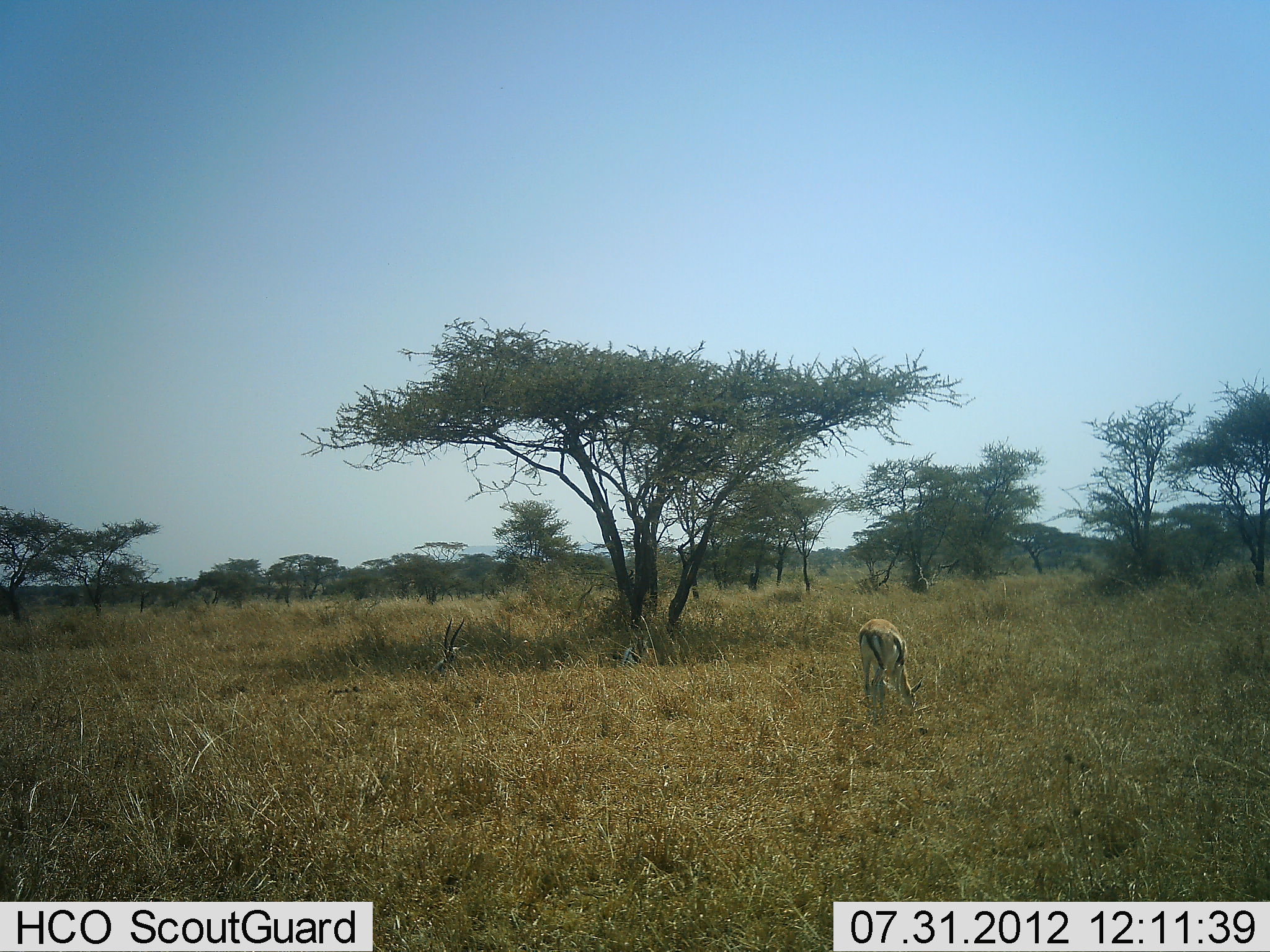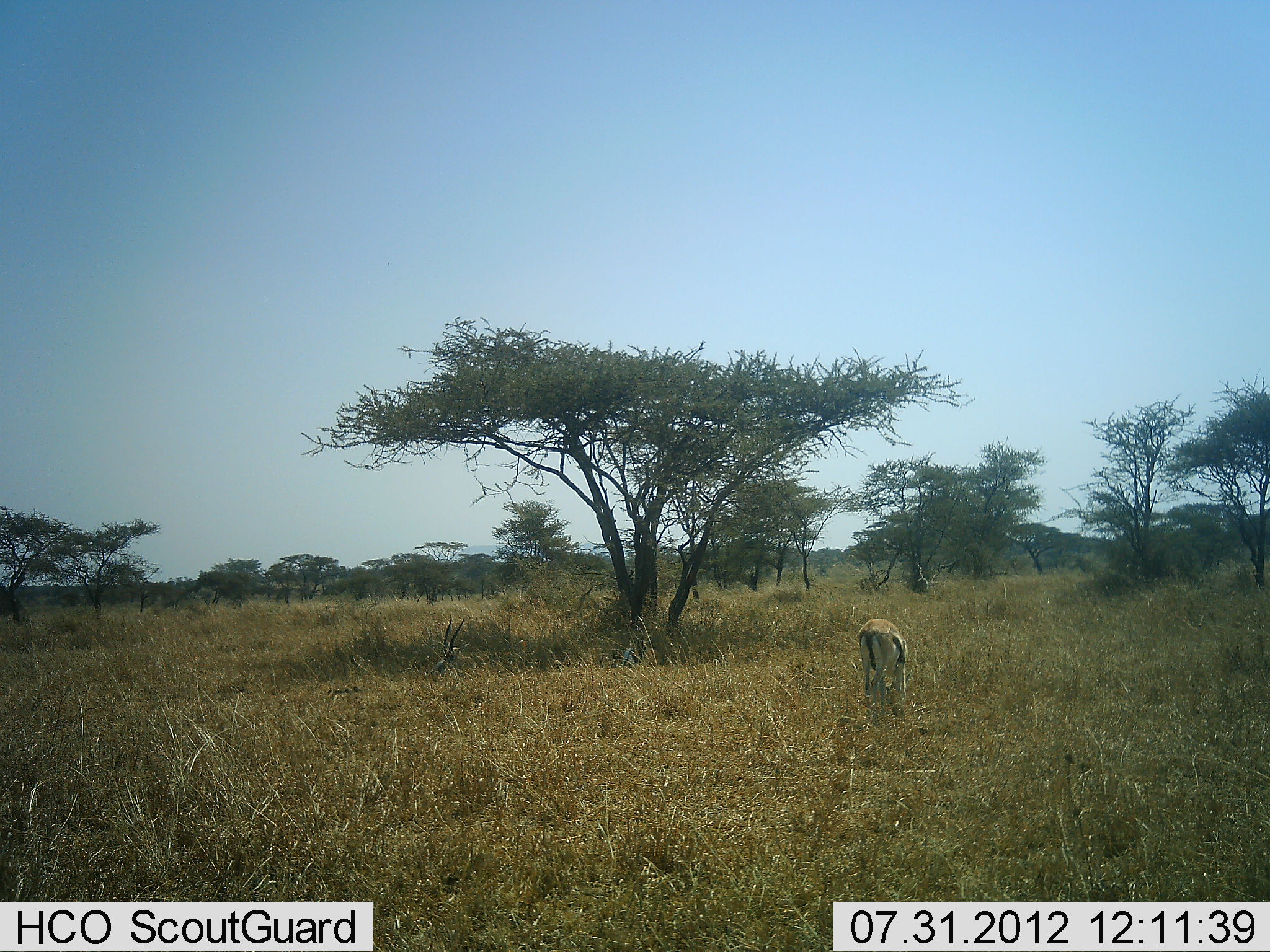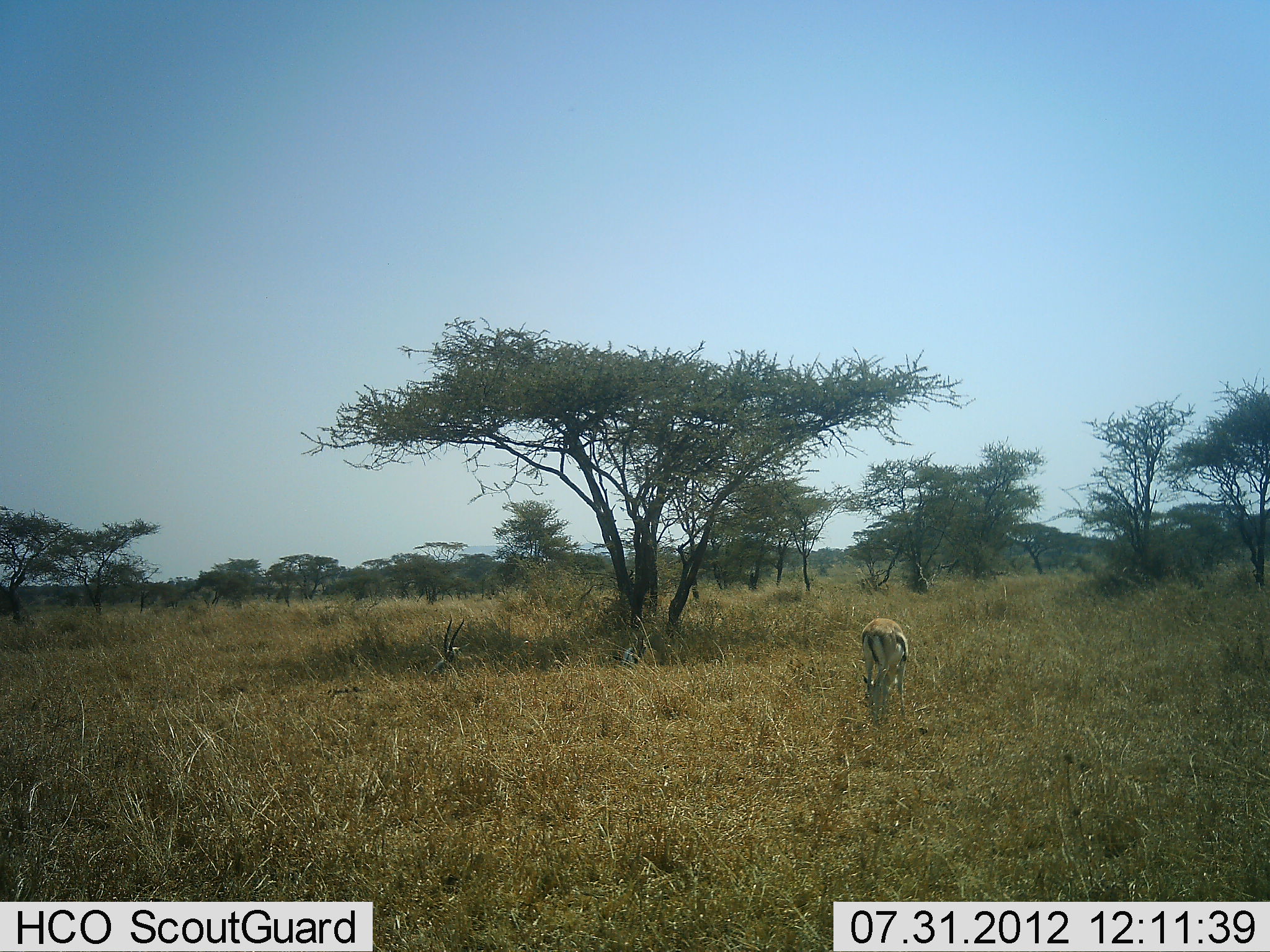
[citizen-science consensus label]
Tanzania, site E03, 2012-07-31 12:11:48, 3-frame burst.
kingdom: Animalia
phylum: Chordata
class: Mammalia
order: Artiodactyla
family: Bovidae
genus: Eudorcas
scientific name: Eudorcas thomsonii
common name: thomson's gazelle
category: gazellethomsons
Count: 3.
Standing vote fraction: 20%.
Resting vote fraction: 80%.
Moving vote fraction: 0%.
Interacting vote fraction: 0%.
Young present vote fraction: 0%.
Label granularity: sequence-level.